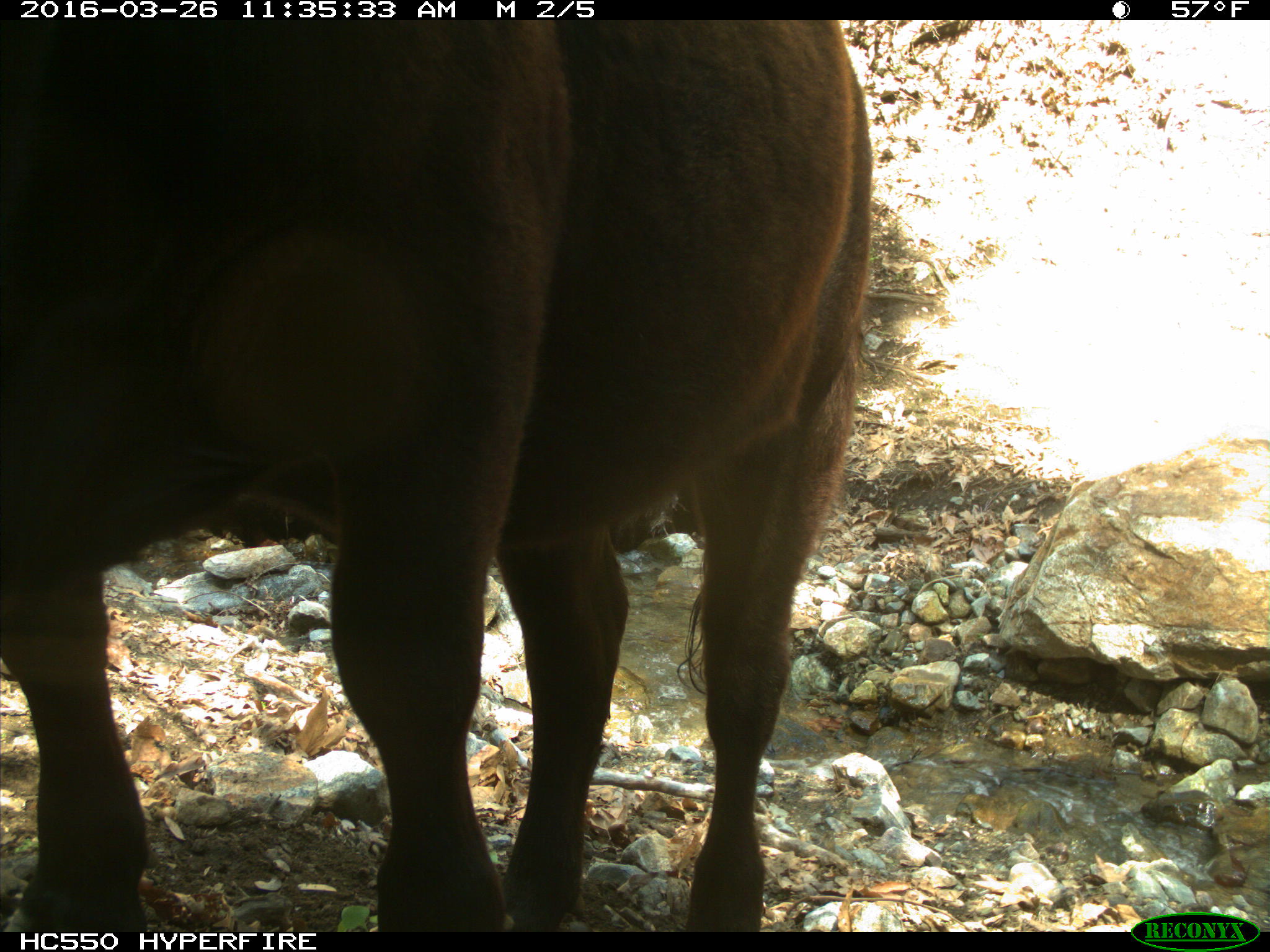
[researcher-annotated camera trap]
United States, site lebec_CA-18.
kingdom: Animalia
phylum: Chordata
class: Mammalia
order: Artiodactyla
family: Bovidae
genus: Bos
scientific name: Bos taurus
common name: domestic cow